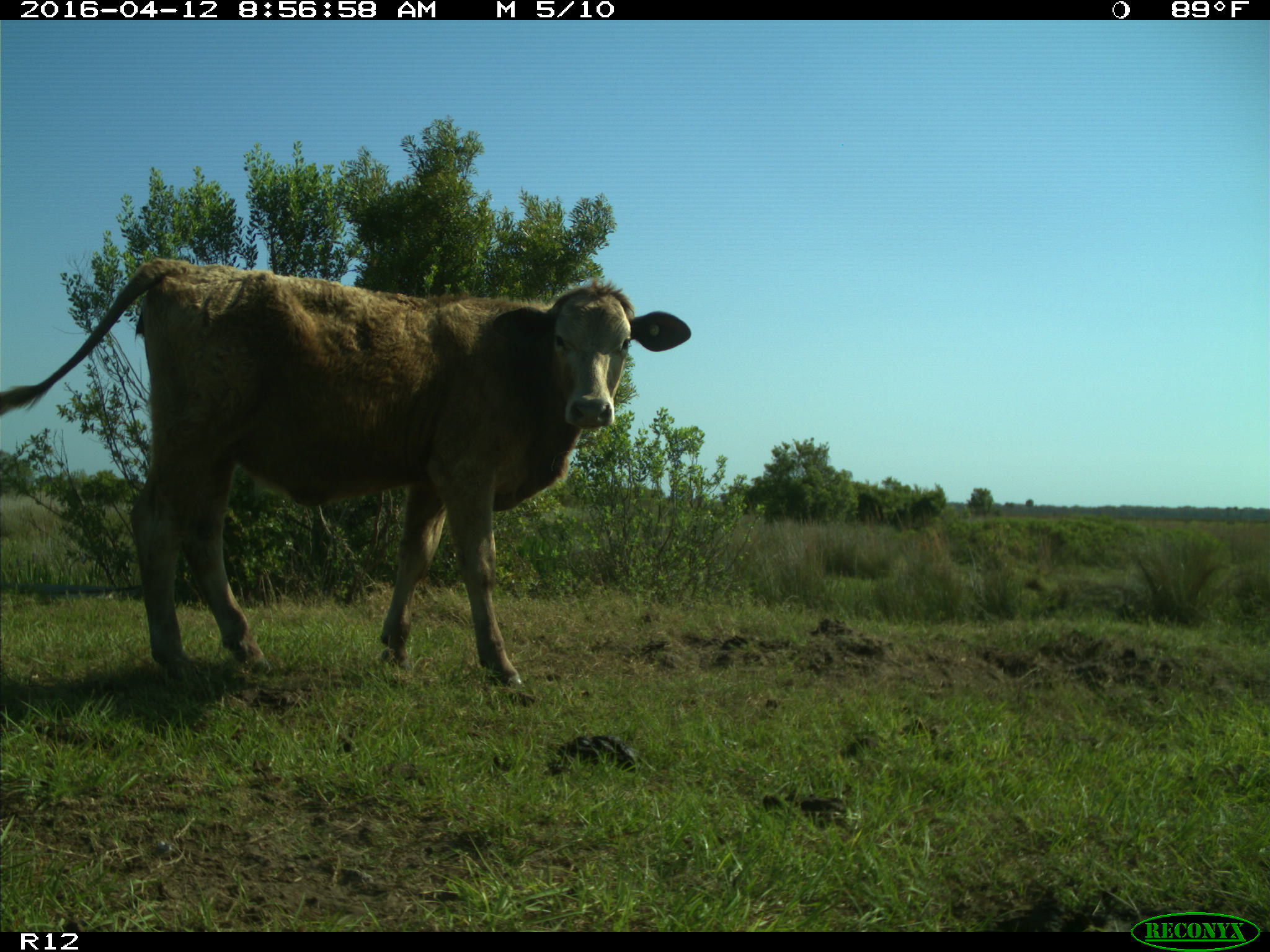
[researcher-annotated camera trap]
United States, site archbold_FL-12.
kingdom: Animalia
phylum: Chordata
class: Mammalia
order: Artiodactyla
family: Bovidae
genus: Bos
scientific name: Bos taurus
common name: domestic cow